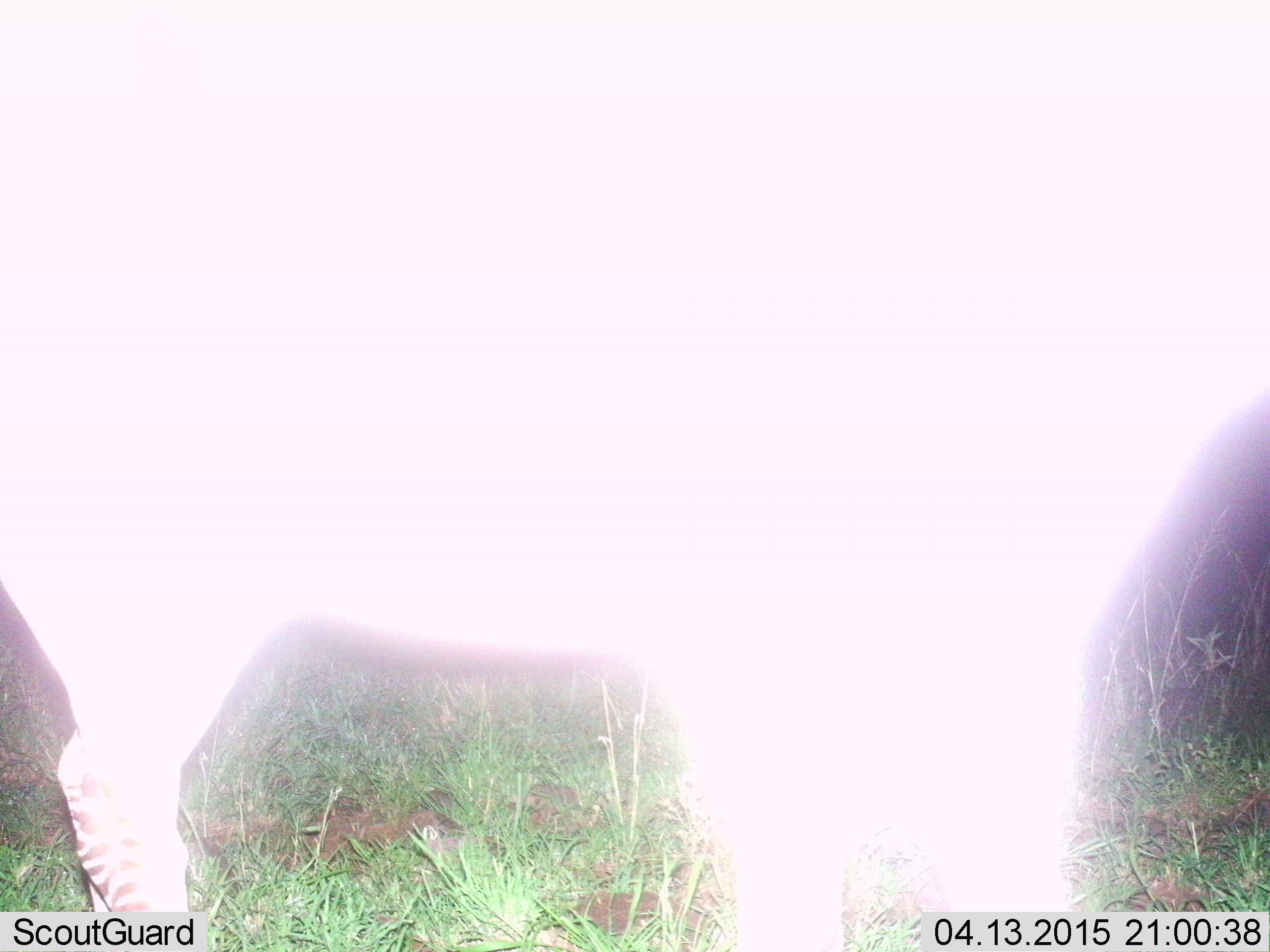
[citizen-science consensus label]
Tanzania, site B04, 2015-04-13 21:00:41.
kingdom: Animalia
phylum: Chordata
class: Mammalia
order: Perissodactyla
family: Equidae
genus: Equus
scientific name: Equus quagga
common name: plains zebra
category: zebra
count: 1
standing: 90%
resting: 0%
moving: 10%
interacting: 0%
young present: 0%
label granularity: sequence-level